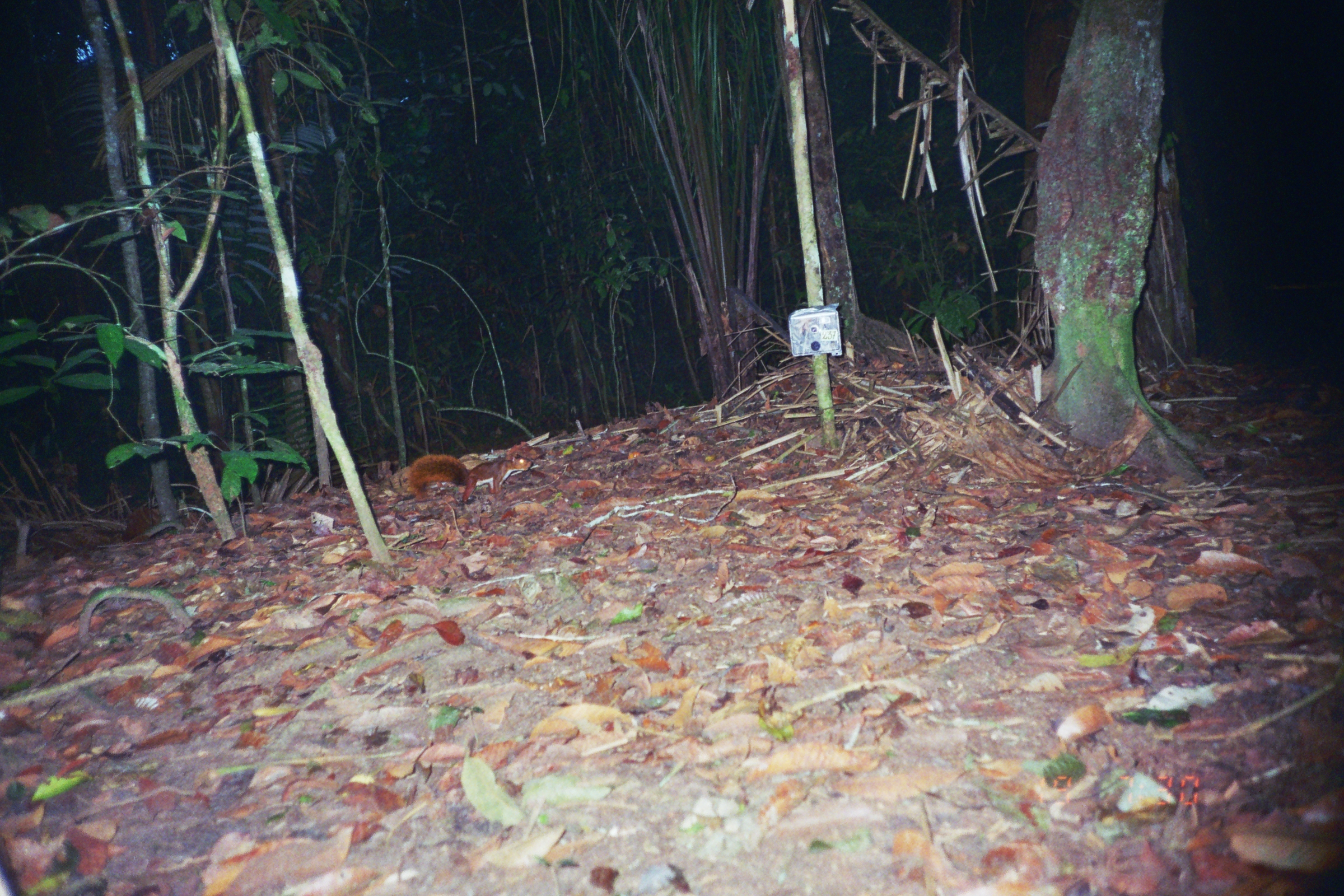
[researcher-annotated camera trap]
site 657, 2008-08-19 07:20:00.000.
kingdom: Animalia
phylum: Chordata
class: Mammalia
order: Rodentia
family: Sciuridae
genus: Sciurus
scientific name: Sciurus spadiceus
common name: southern amazon red squirrel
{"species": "Sciurus spadiceus (southern amazon red squirrel)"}